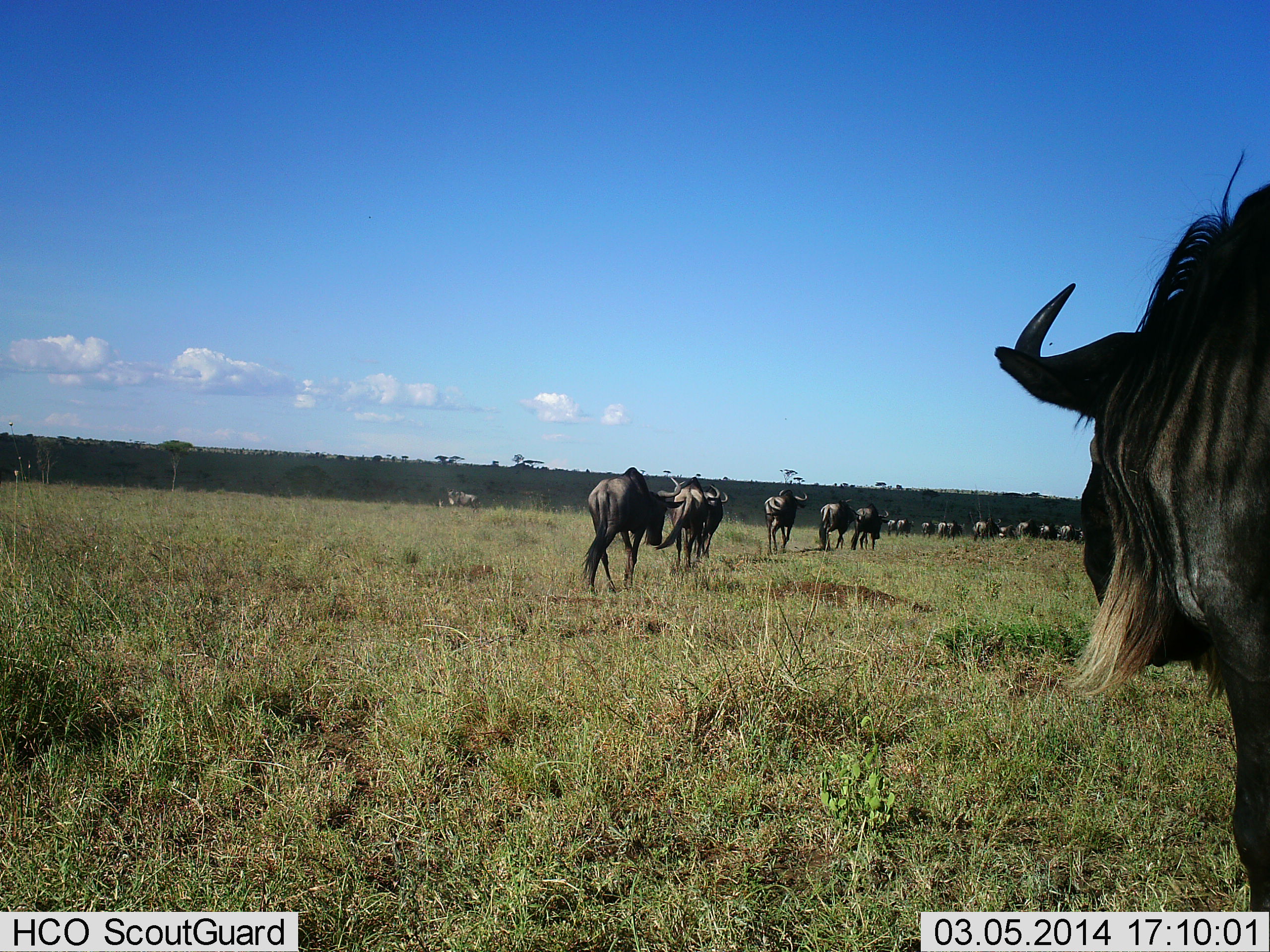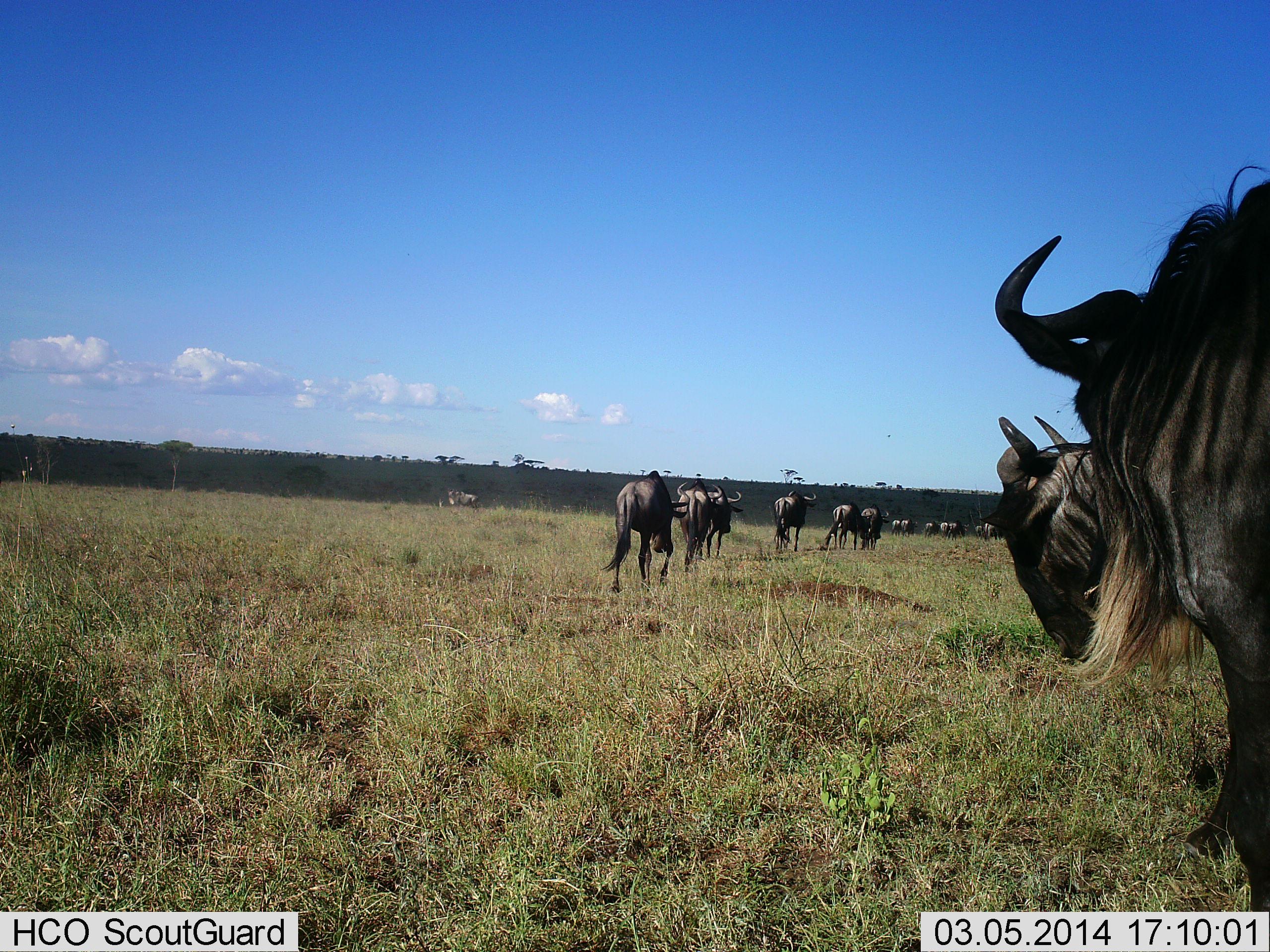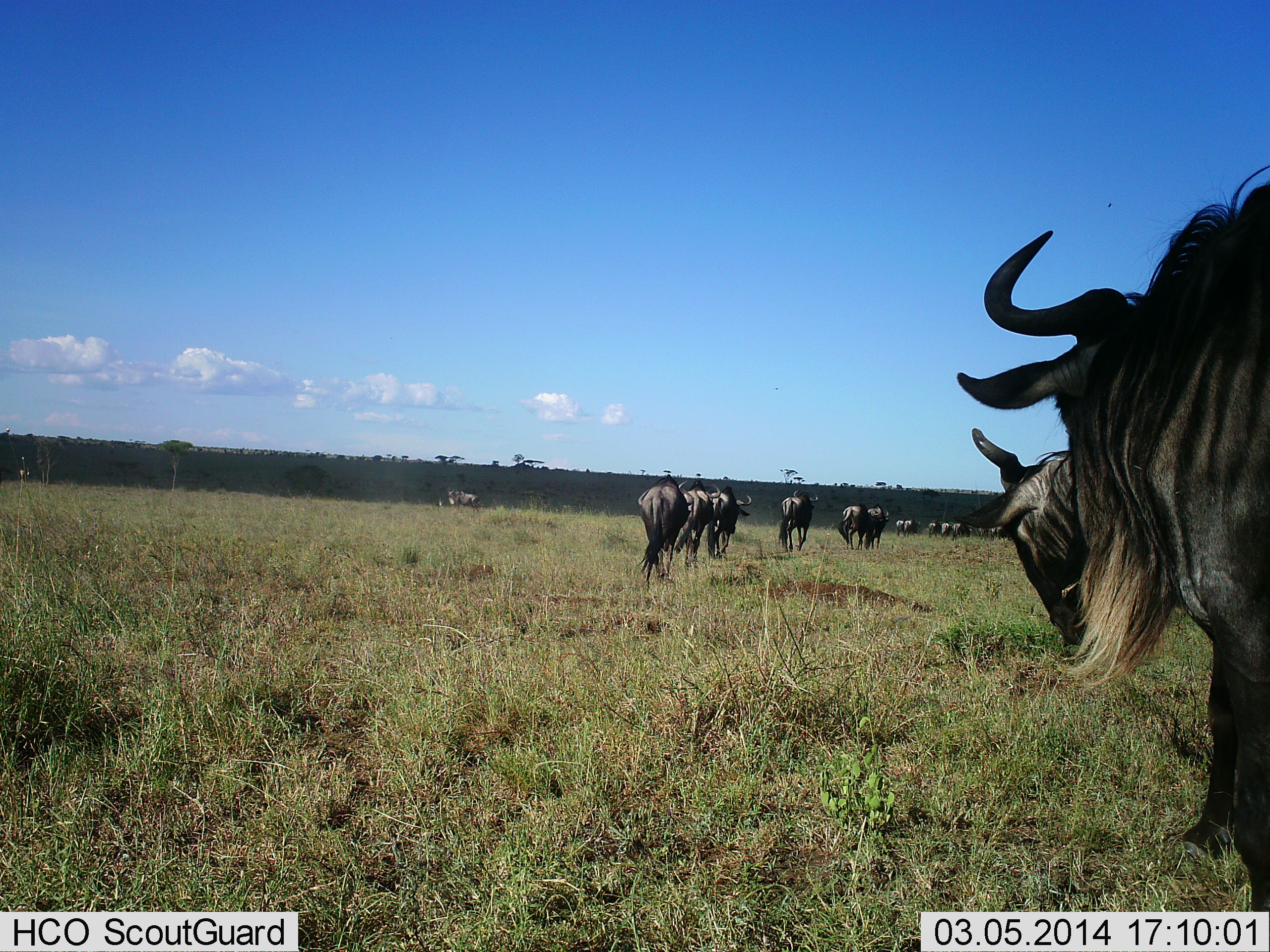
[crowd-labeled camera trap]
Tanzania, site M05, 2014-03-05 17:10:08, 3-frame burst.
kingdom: Animalia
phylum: Chordata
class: Mammalia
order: Artiodactyla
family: Bovidae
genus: Connochaetes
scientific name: Connochaetes taurinus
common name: blue wildebeest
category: wildebeest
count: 11-50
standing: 40%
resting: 0%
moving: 100%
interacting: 10%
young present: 0%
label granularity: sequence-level